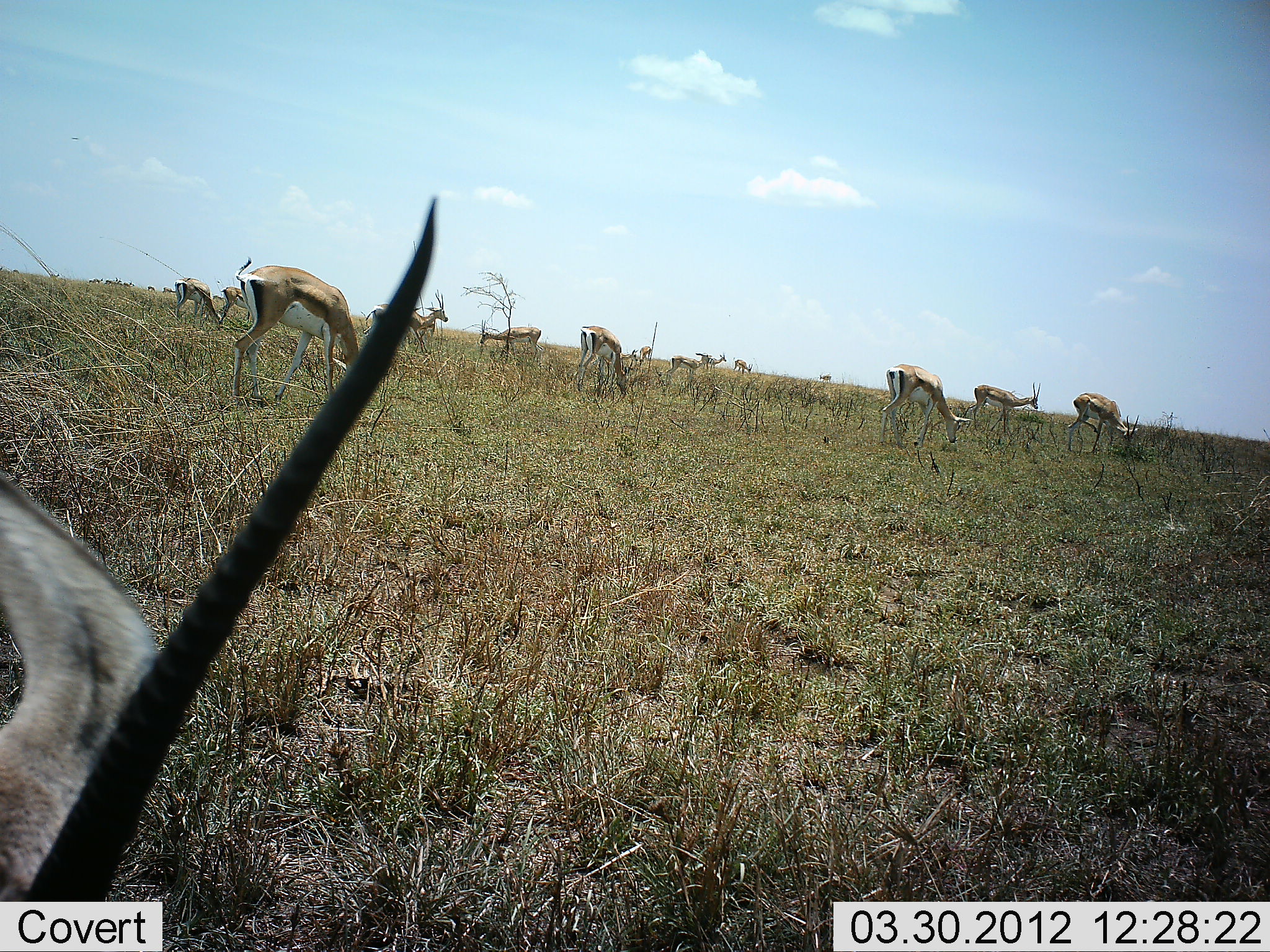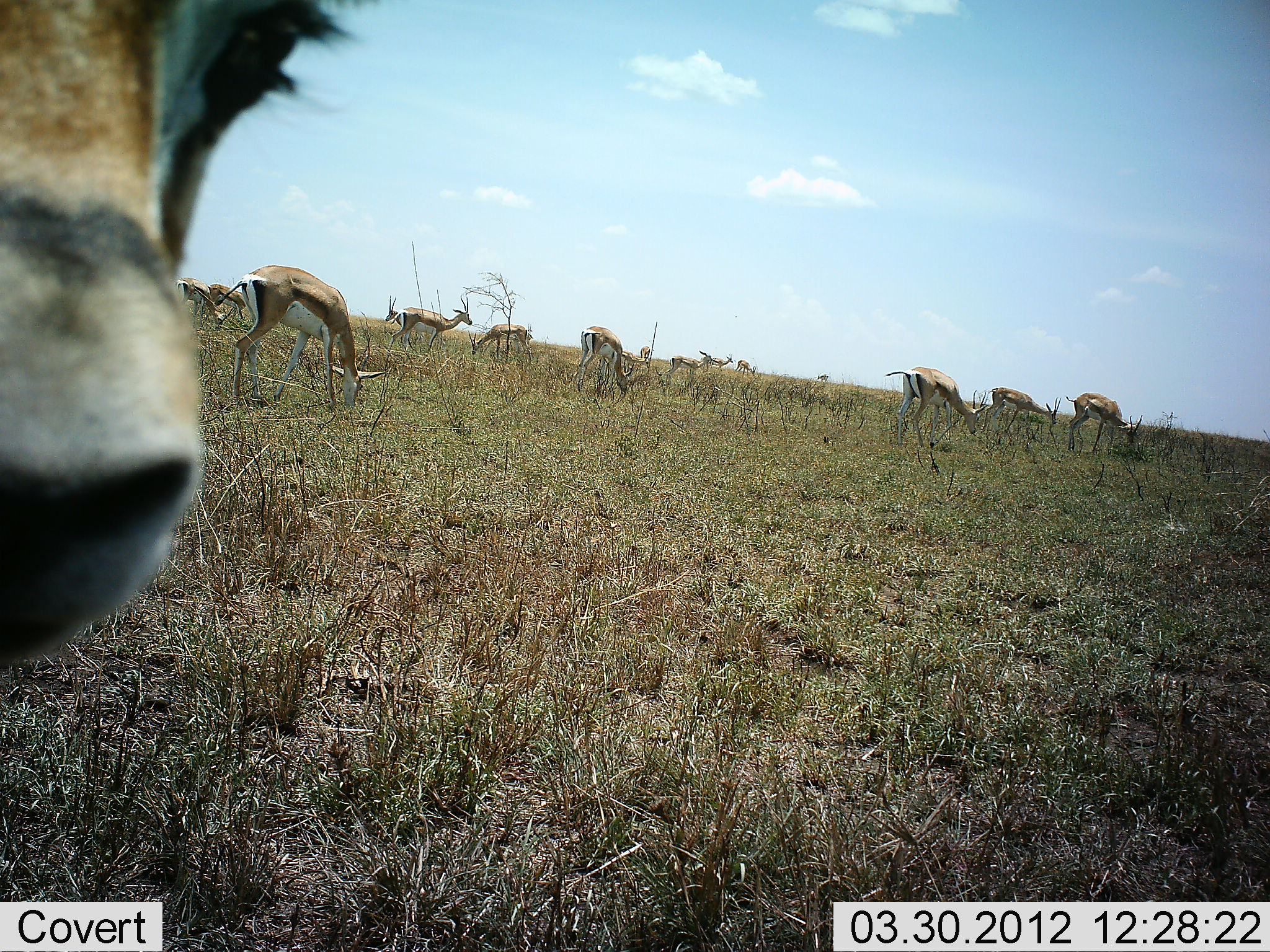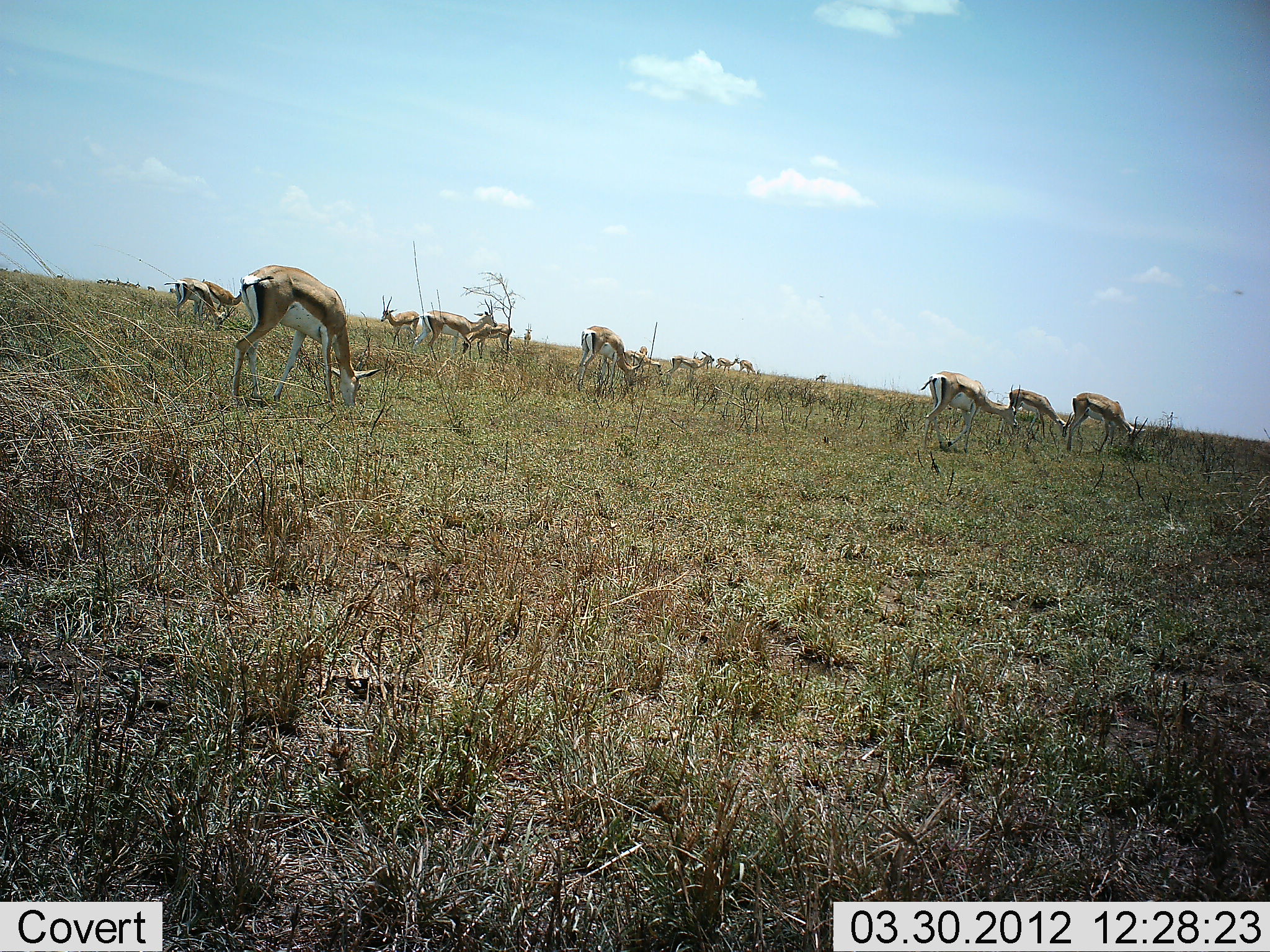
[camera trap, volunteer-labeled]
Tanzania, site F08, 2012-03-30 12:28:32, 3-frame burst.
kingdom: Animalia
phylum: Chordata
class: Mammalia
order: Artiodactyla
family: Bovidae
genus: Eudorcas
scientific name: Eudorcas thomsonii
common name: thomson's gazelle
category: gazellethomsons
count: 11-50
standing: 67%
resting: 0%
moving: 33%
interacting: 7%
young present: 0%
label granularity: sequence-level